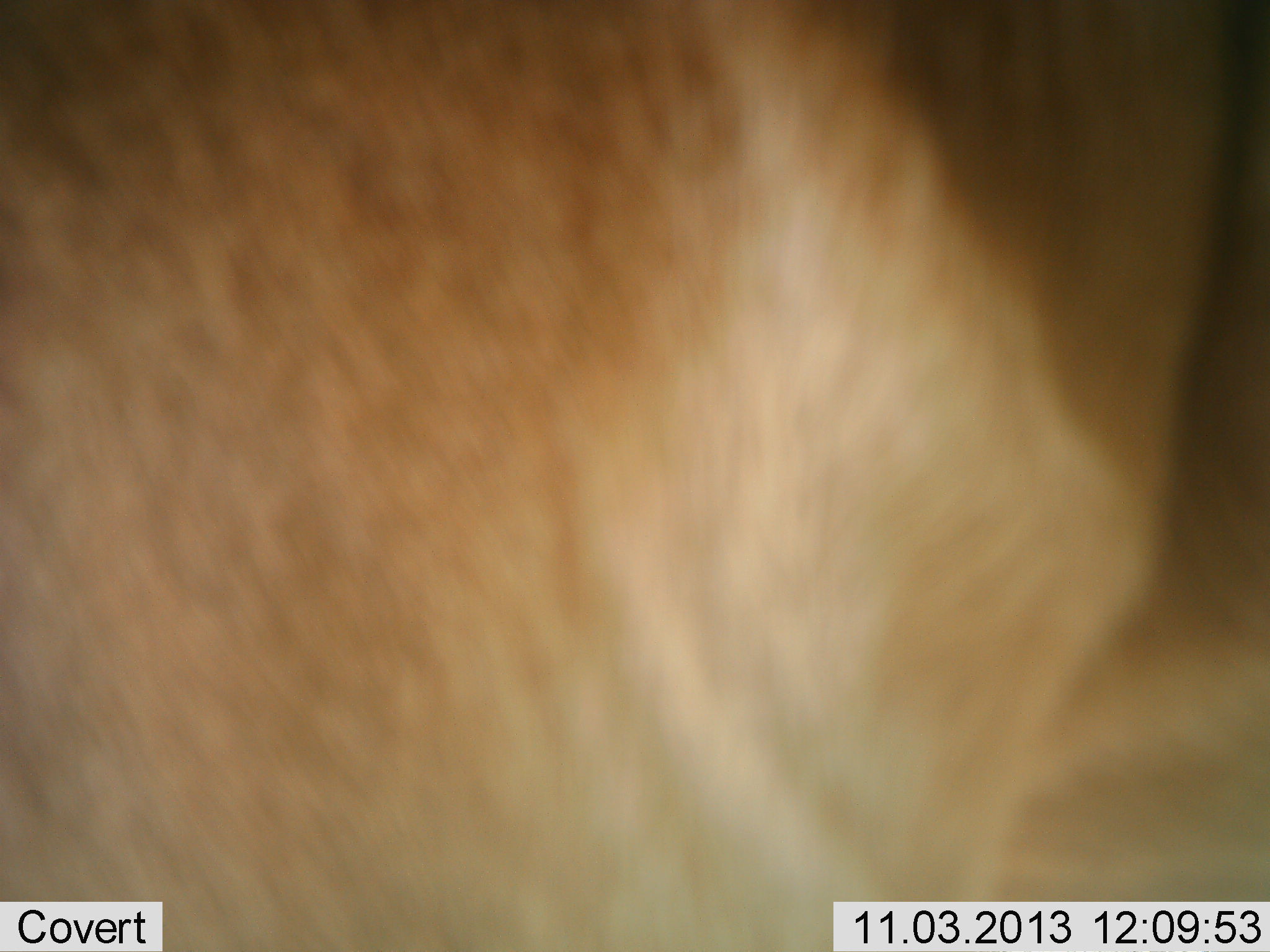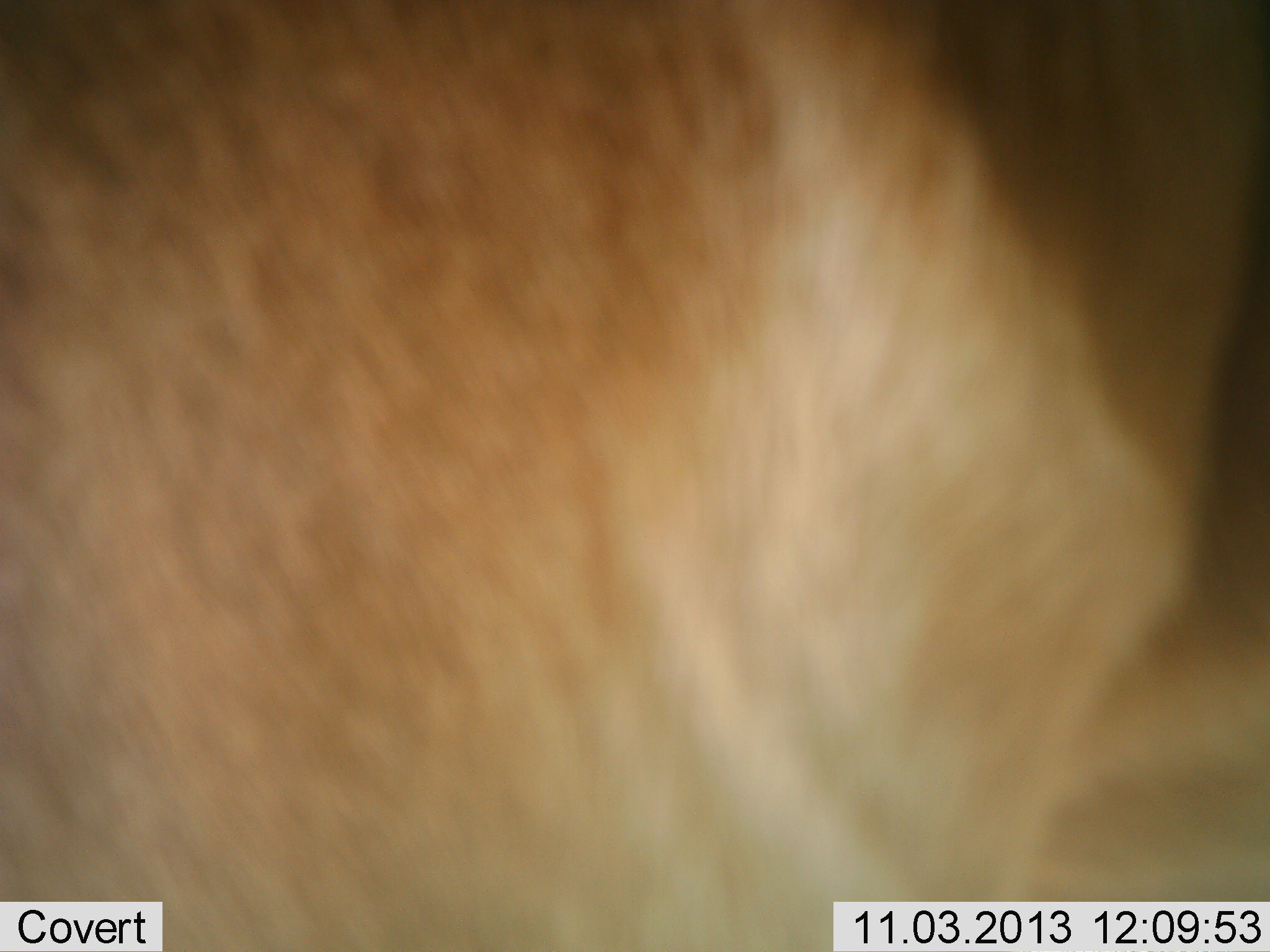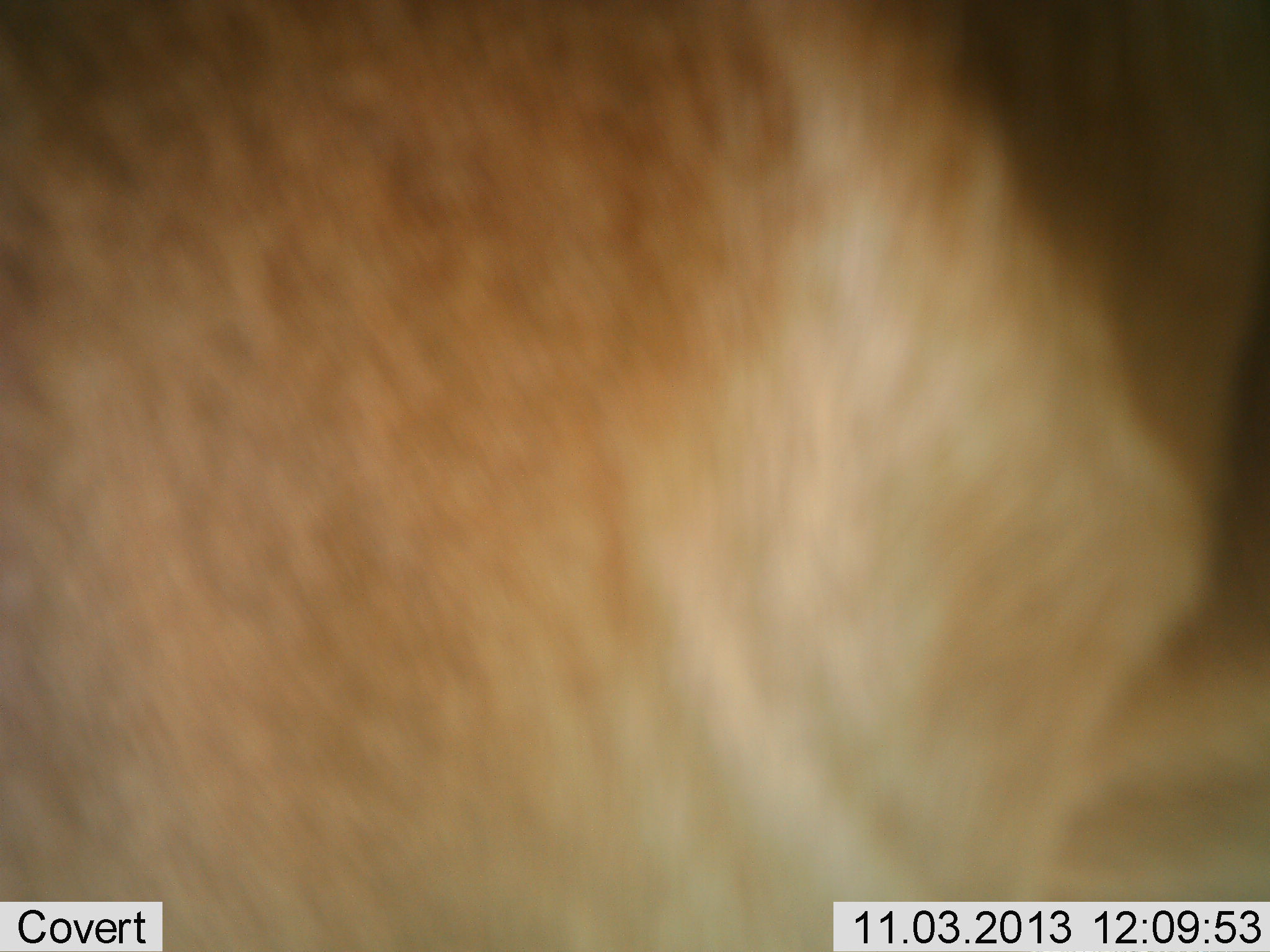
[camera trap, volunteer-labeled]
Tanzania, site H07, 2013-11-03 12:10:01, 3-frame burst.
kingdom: Animalia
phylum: Chordata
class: Mammalia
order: Artiodactyla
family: Bovidae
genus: Alcelaphus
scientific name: Alcelaphus buselaphus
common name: hartebeest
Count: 1.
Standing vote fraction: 100%.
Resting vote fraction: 0%.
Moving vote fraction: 0%.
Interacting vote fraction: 0%.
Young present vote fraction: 0%.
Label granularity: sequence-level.